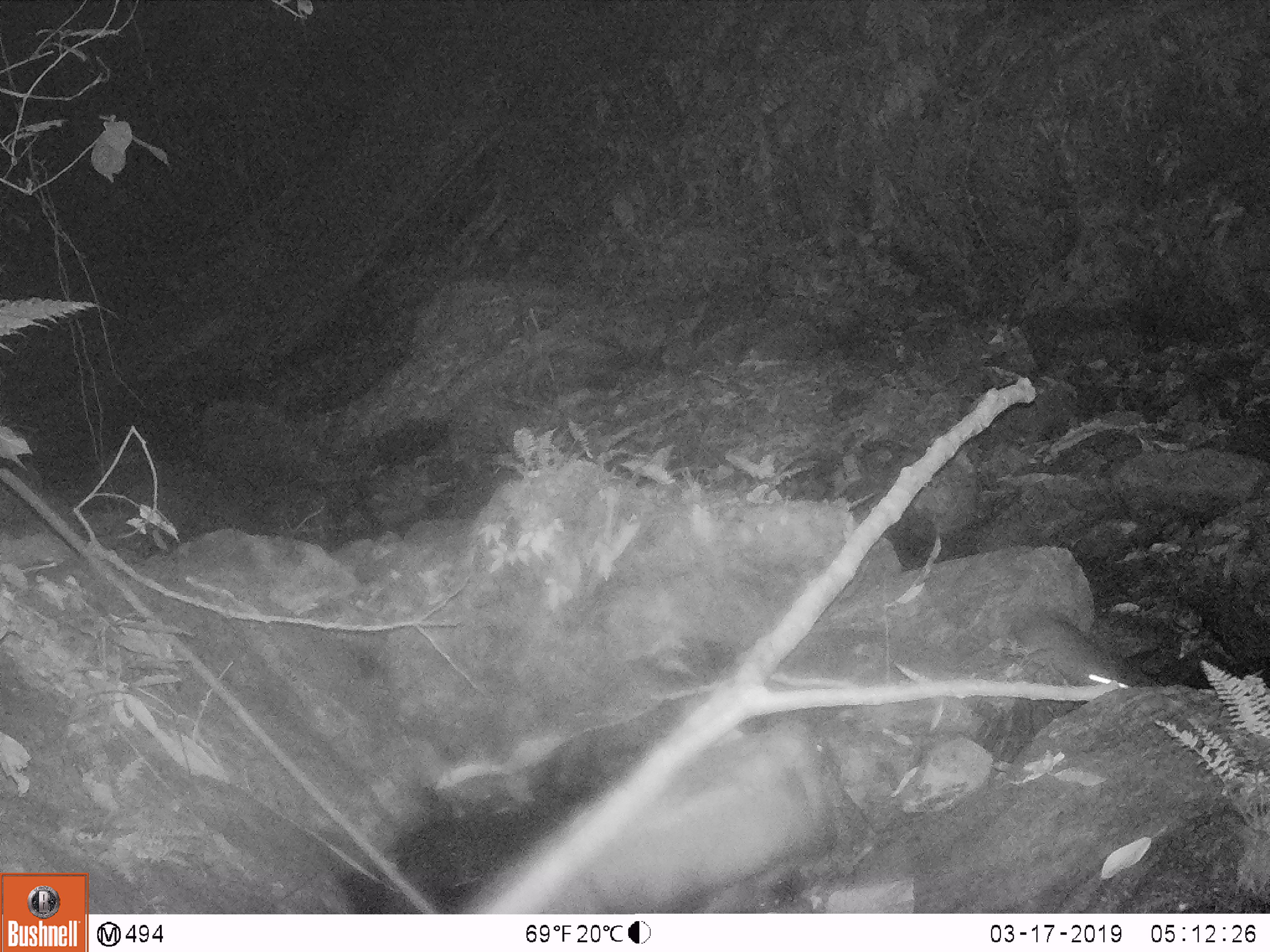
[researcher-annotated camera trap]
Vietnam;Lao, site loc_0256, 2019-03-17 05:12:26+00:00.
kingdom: Animalia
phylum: Chordata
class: Mammalia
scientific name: Mammalia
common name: mammal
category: unidentified small mammal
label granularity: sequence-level